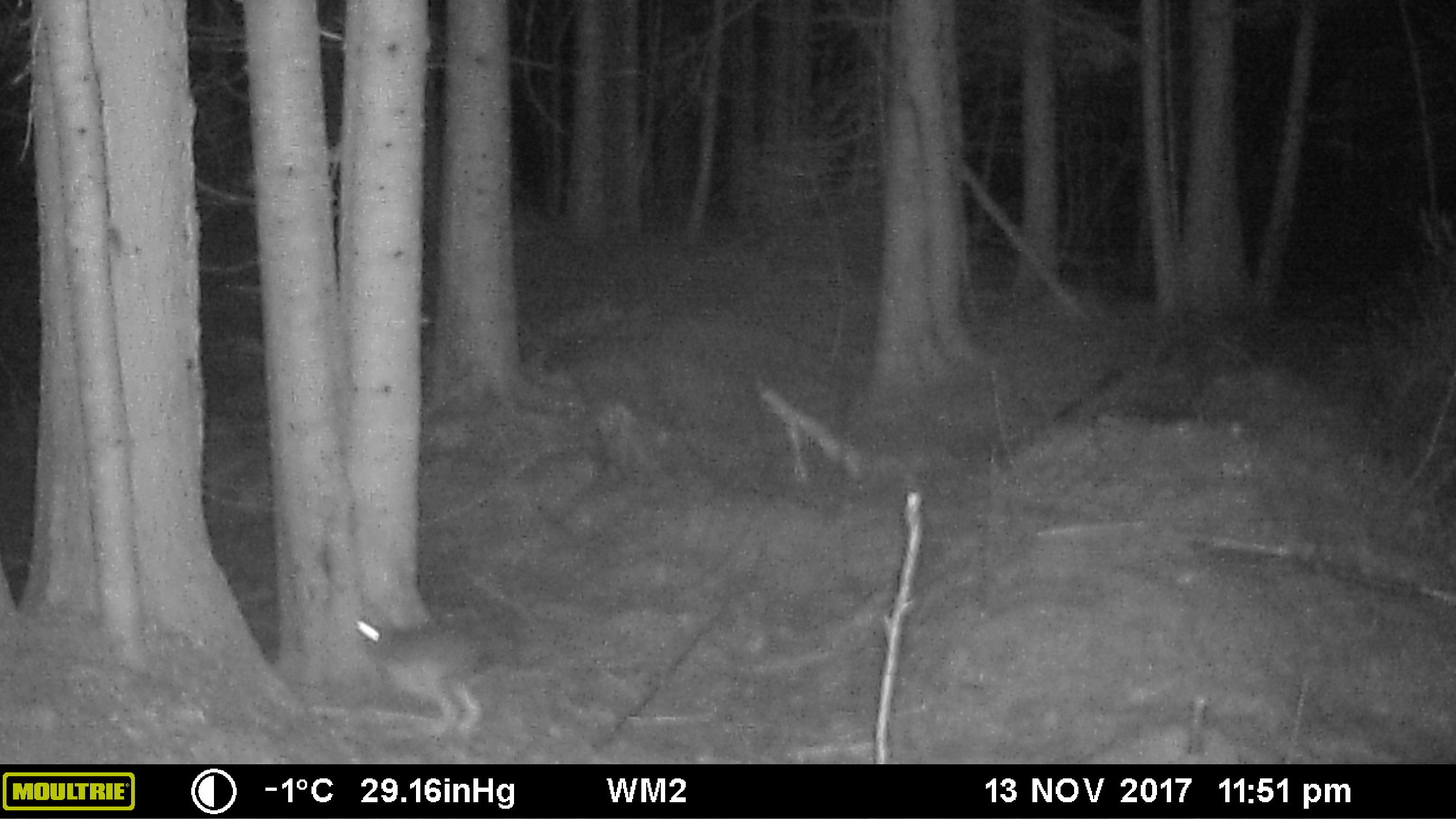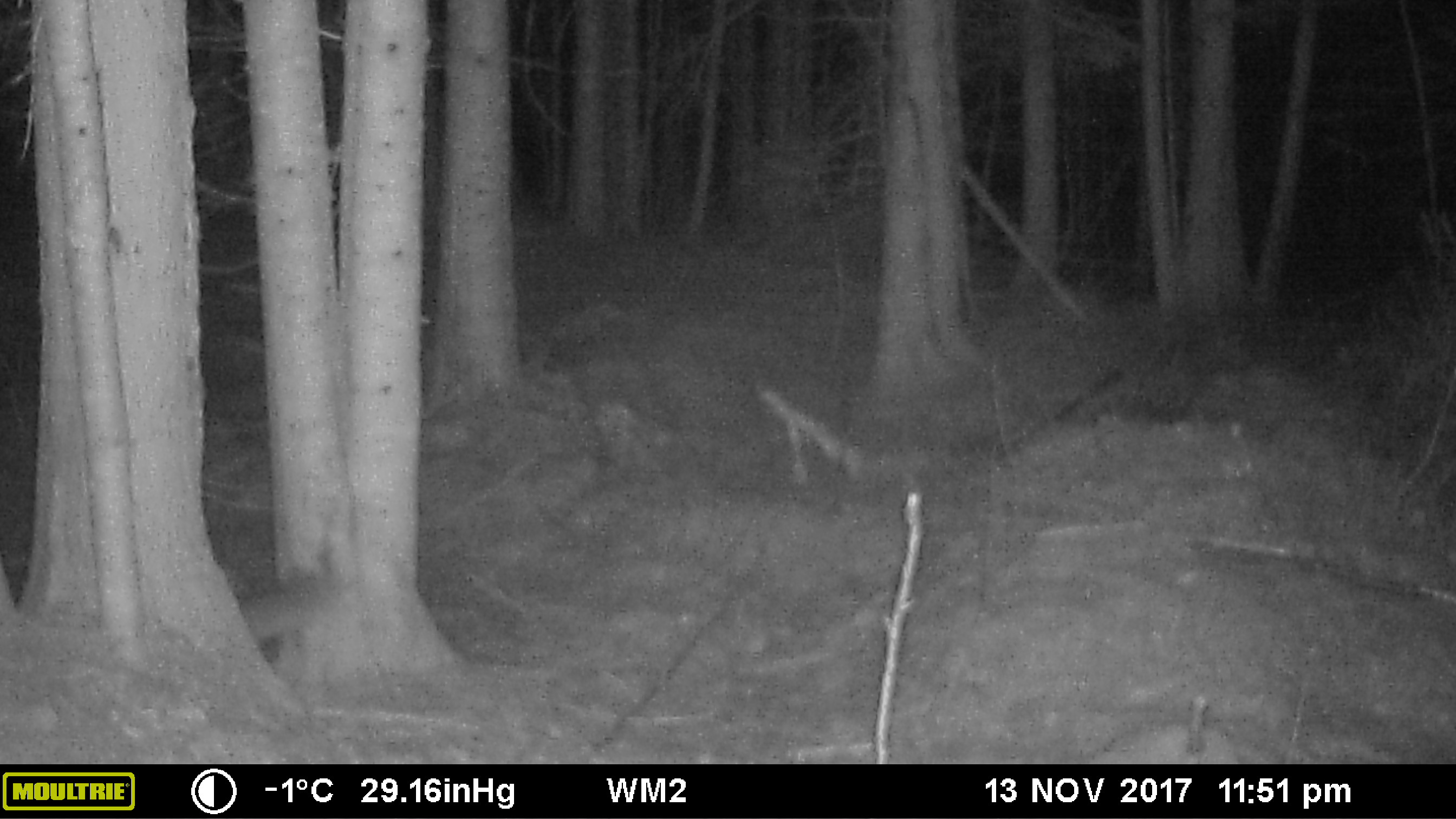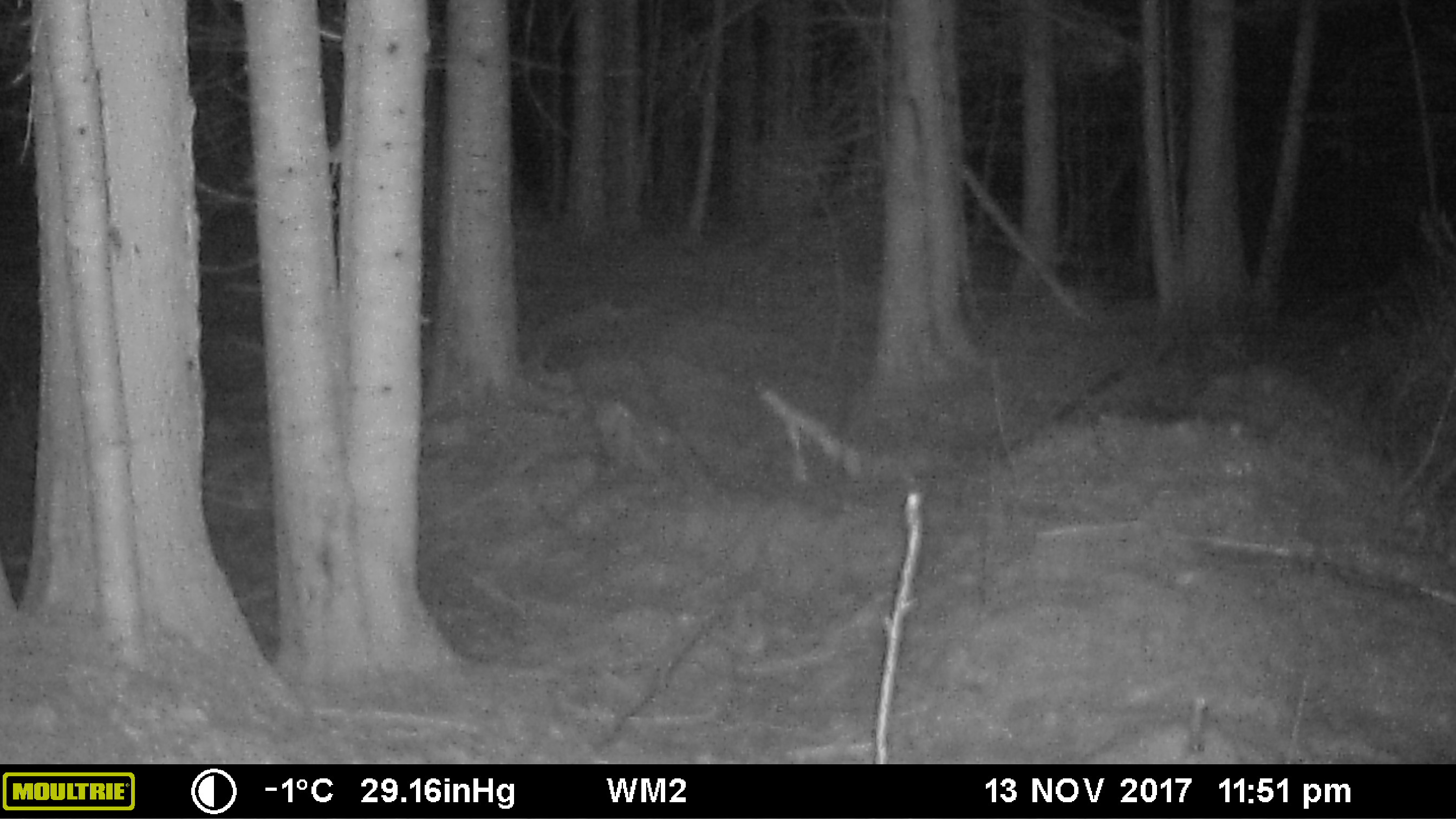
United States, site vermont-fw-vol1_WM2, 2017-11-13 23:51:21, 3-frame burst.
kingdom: Animalia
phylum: Chordata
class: Mammalia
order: Lagomorpha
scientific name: Lagomorpha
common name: rabbit or hare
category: rabbit or hare sp.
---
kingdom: Animalia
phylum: Chordata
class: Mammalia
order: Lagomorpha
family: Leporidae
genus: Lepus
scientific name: Lepus americanus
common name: snowshoe hare